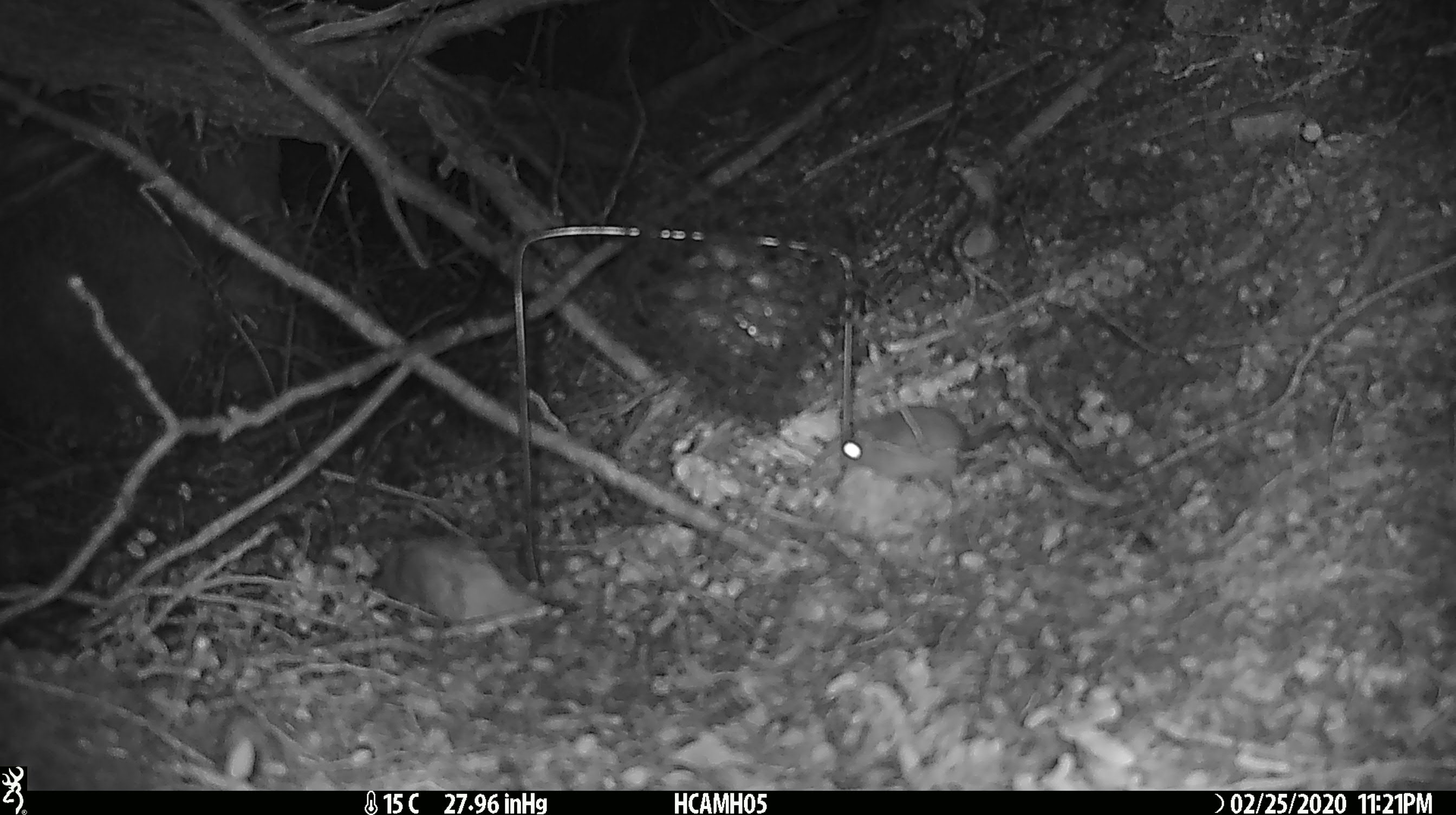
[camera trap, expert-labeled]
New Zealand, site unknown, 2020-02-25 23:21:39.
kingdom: Animalia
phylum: Chordata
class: Mammalia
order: Rodentia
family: Muridae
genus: Mus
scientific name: Mus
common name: mouse